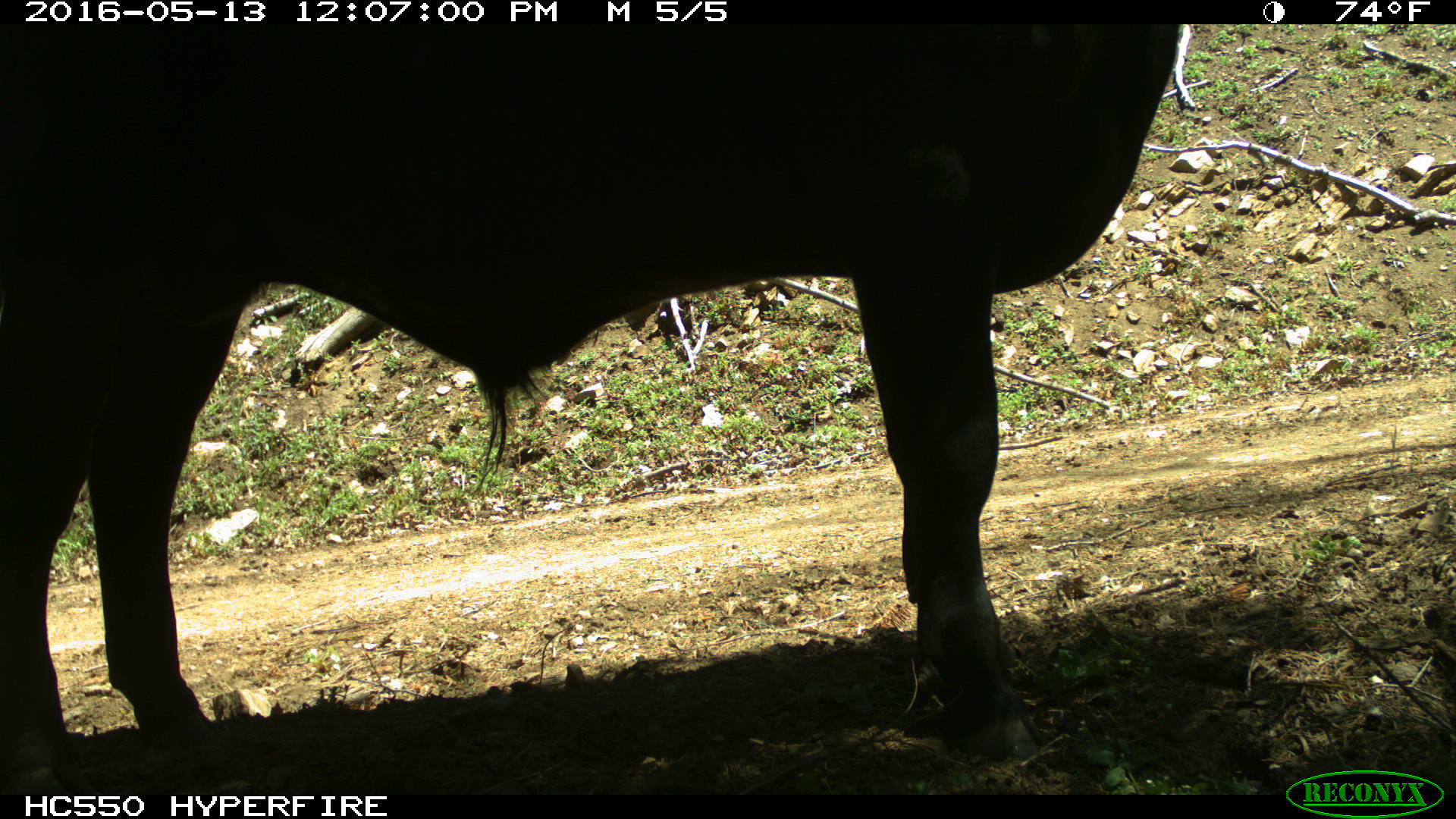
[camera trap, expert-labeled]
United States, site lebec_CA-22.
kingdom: Animalia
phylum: Chordata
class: Mammalia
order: Artiodactyla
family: Bovidae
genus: Bos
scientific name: Bos taurus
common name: domestic cow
Bos taurus (domestic cow).